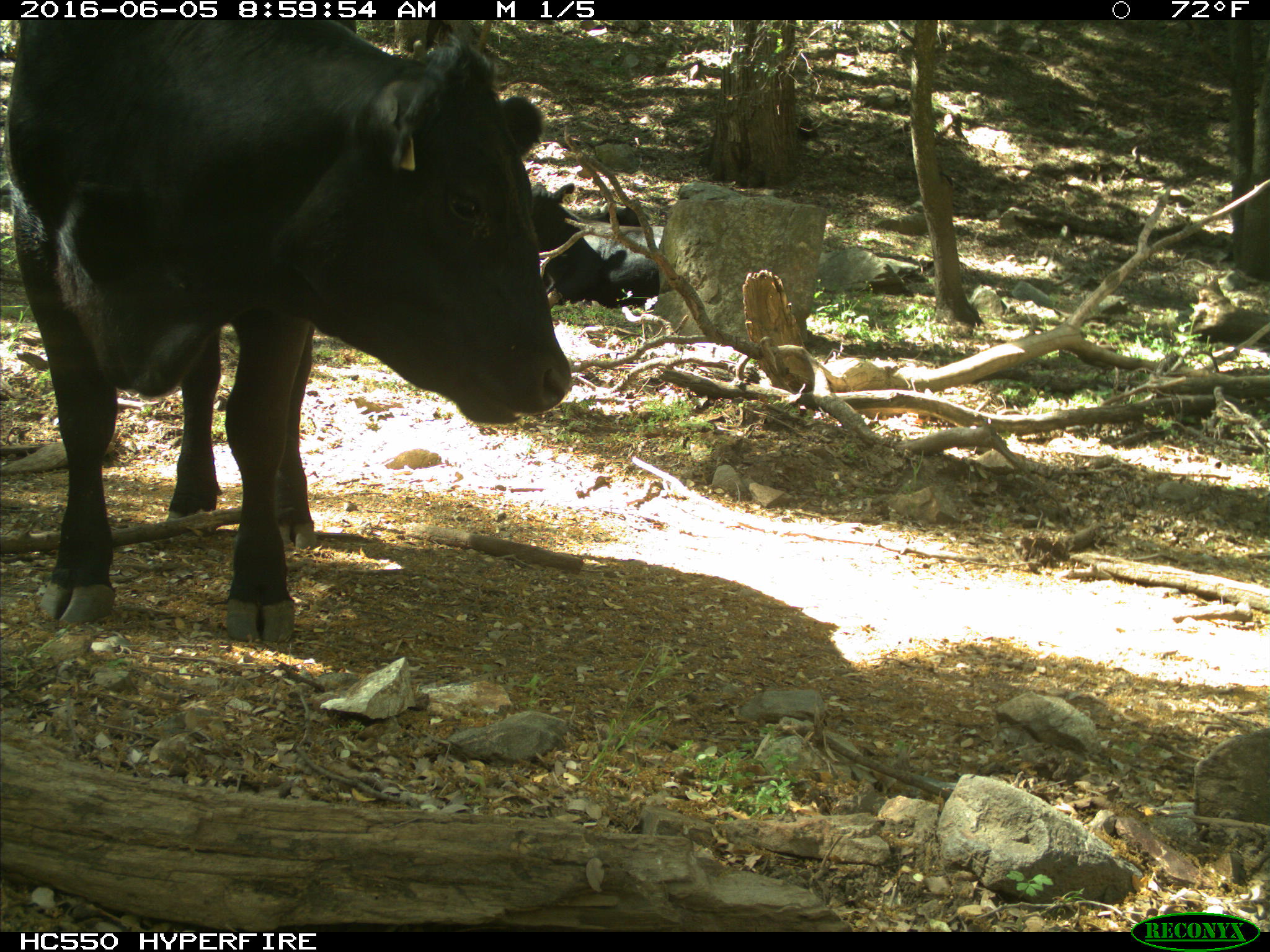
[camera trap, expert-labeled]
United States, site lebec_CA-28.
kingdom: Animalia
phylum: Chordata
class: Mammalia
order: Artiodactyla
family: Bovidae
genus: Bos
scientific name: Bos taurus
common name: domestic cow